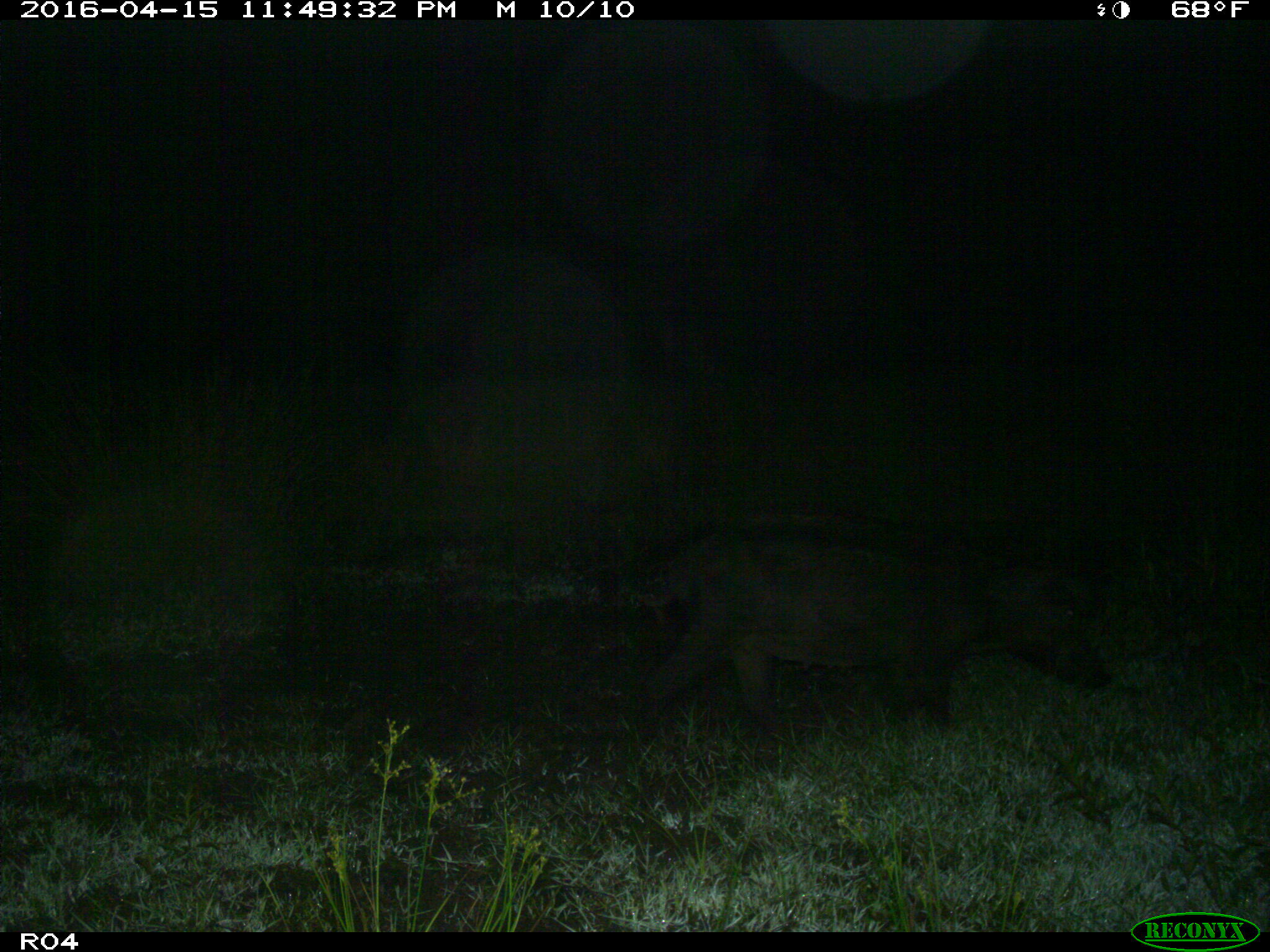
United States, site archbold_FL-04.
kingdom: Animalia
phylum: Chordata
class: Mammalia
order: Artiodactyla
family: Suidae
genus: Sus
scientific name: Sus scrofa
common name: wild boar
Sus scrofa (wild boar).